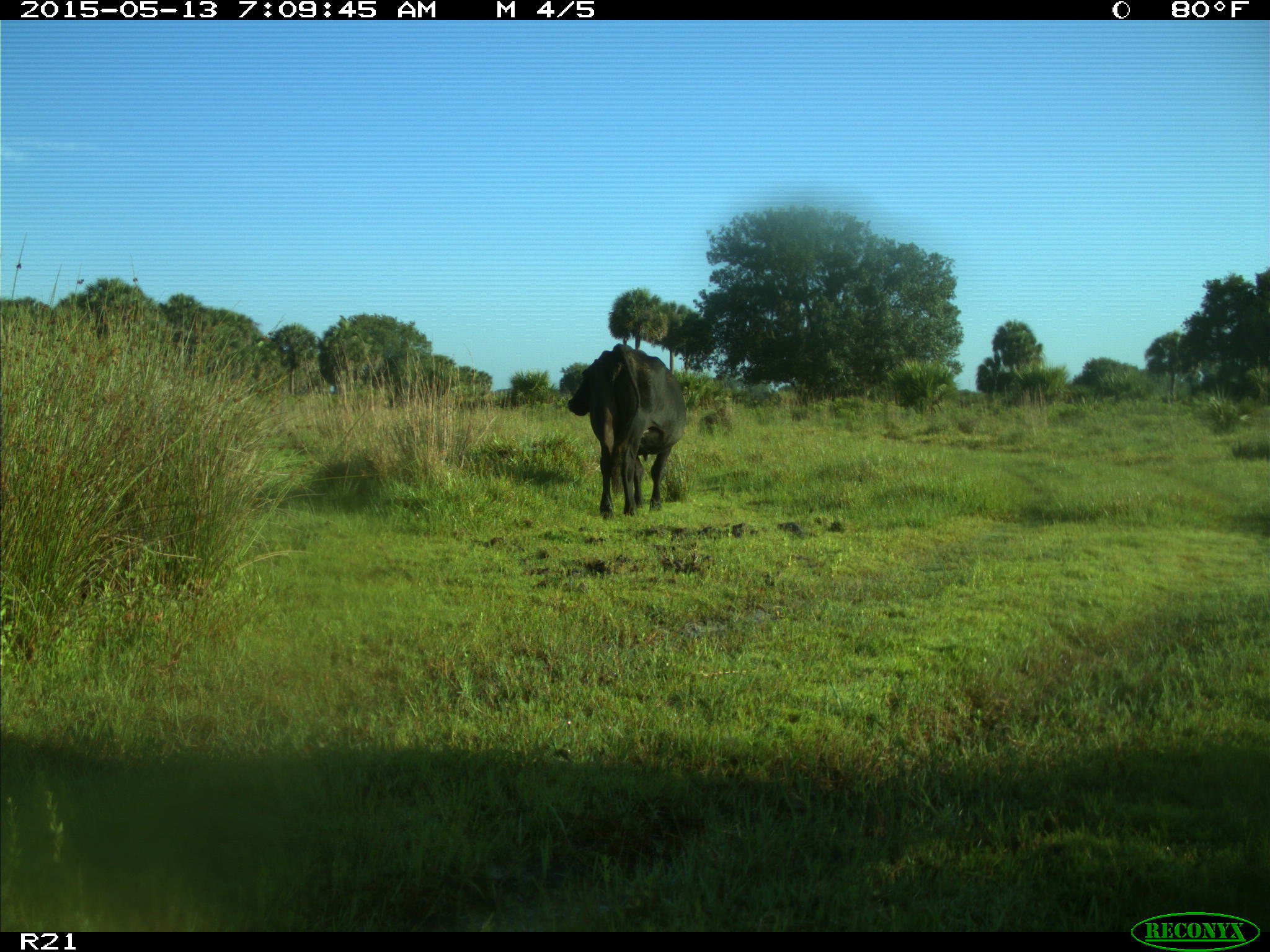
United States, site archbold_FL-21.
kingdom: Animalia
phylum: Chordata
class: Mammalia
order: Artiodactyla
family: Bovidae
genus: Bos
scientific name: Bos taurus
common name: domestic cow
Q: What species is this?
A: Bos taurus (domestic cow).